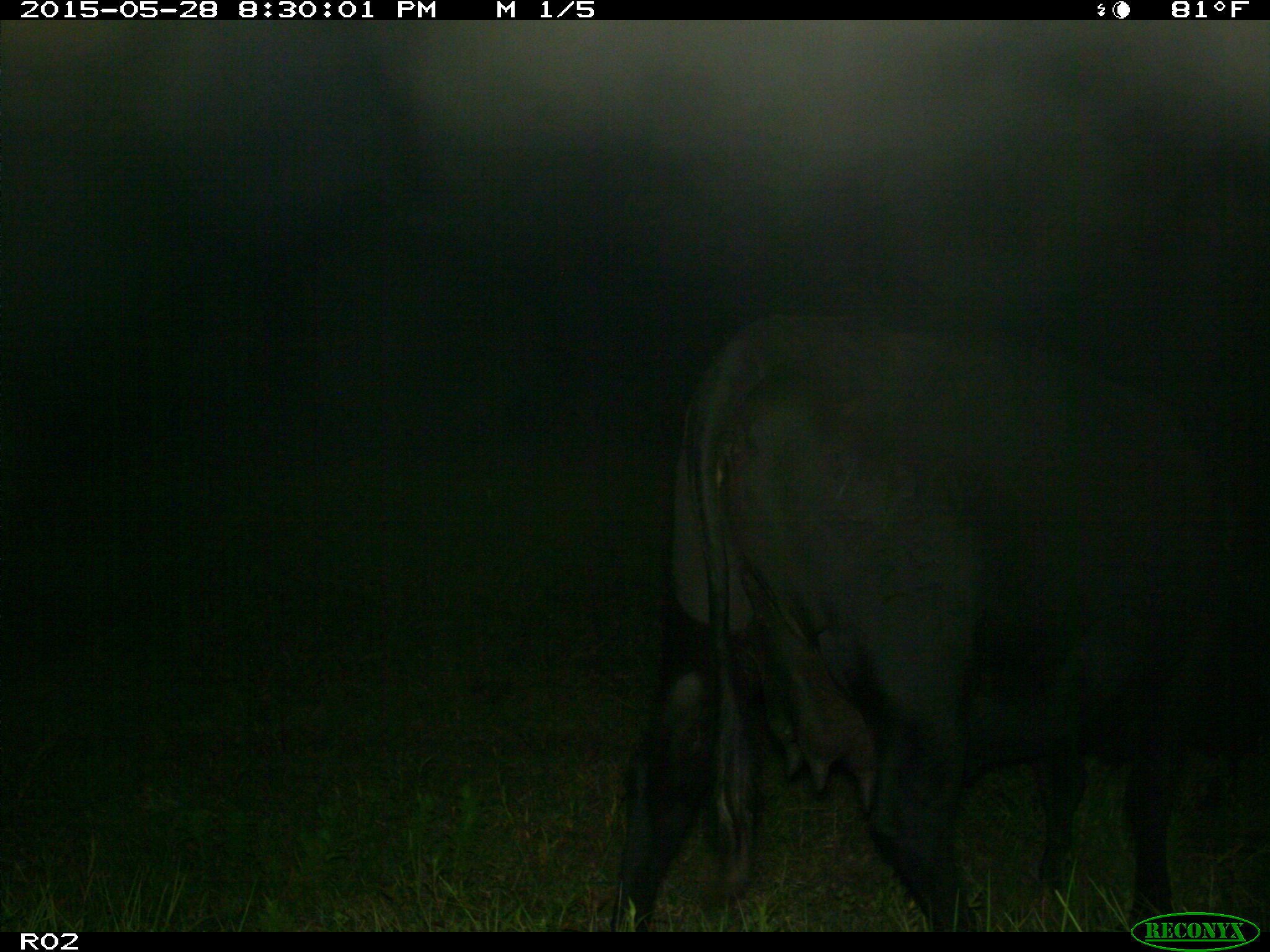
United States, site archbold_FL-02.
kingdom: Animalia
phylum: Chordata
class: Mammalia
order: Artiodactyla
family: Bovidae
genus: Bos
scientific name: Bos taurus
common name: domestic cow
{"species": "Bos taurus (domestic cow)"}